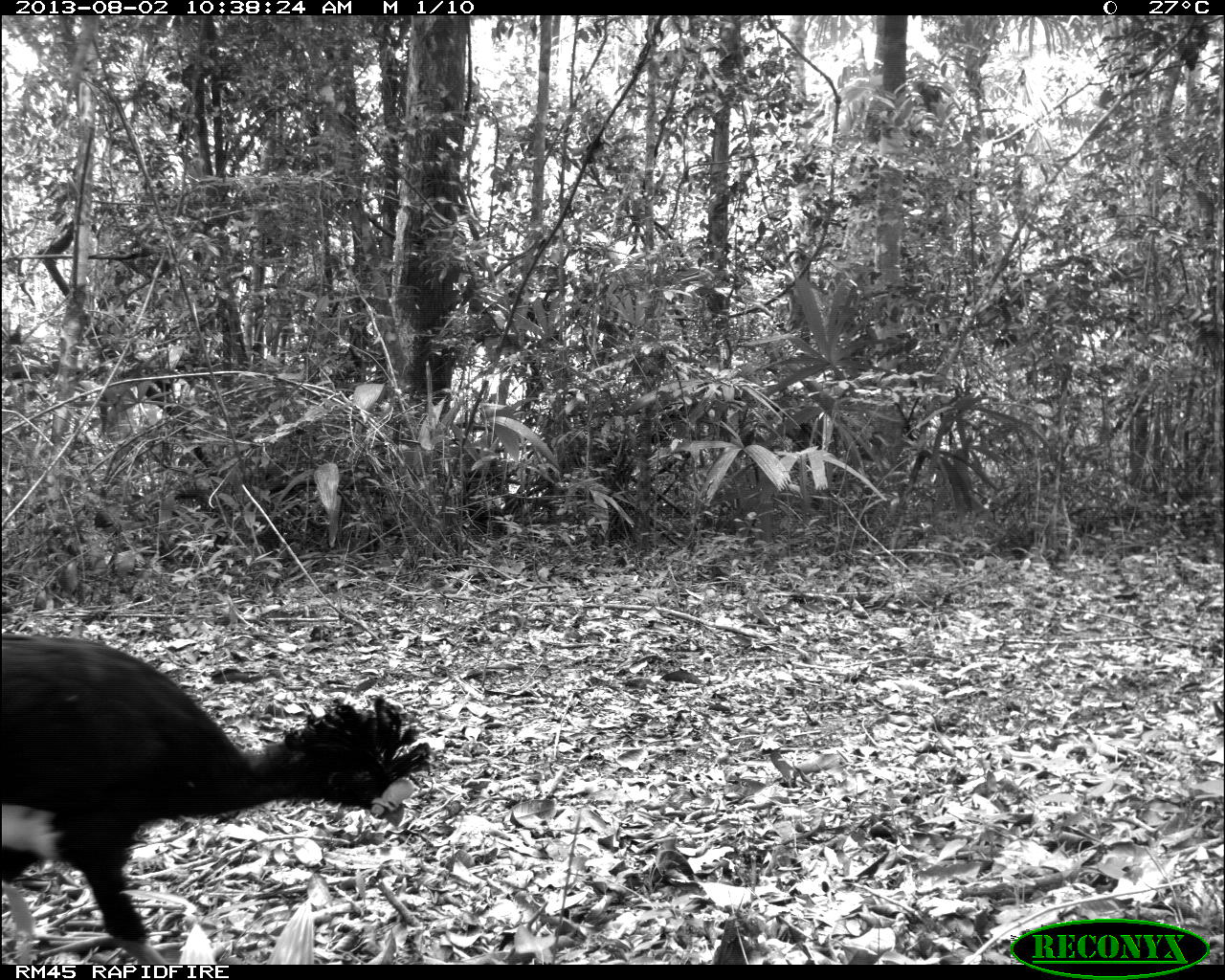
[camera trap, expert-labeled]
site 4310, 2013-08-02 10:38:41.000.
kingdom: Animalia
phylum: Chordata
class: Aves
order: Galliformes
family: Cracidae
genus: Crax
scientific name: Crax rubra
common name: great curassow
Crax rubra (great curassow), count 1, sex male.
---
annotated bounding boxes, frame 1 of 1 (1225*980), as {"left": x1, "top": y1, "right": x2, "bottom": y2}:
crax rubra: {"left": 0, "top": 626, "right": 435, "bottom": 964}